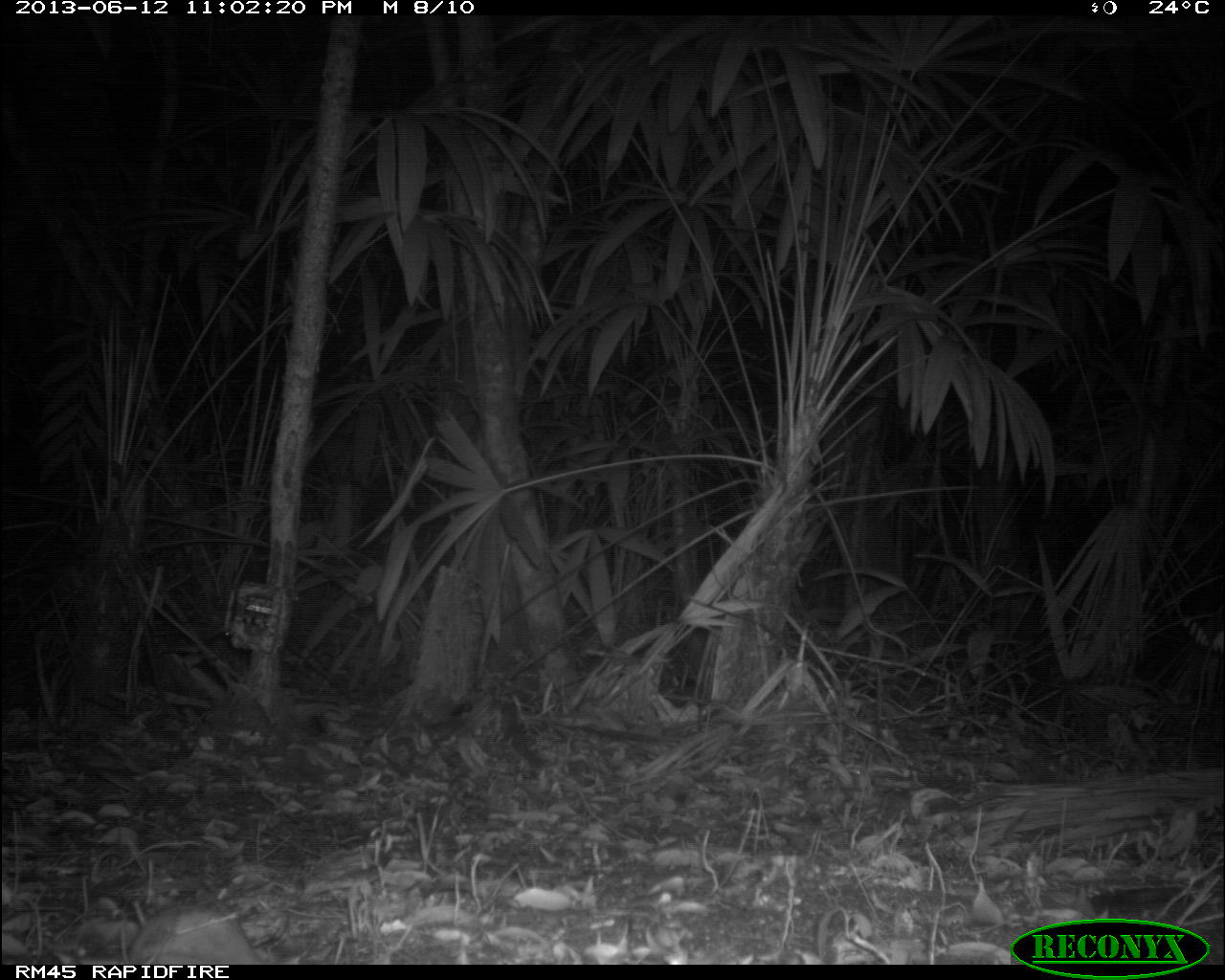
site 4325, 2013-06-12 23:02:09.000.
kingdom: Animalia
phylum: Chordata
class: Mammalia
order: Carnivora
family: Felidae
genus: Puma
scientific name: Puma concolor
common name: mountain lion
Puma concolor (mountain lion), count 1, sex male.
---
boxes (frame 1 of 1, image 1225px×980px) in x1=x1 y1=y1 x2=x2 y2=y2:
puma concolor: x1=121 y1=904 x2=261 y2=965